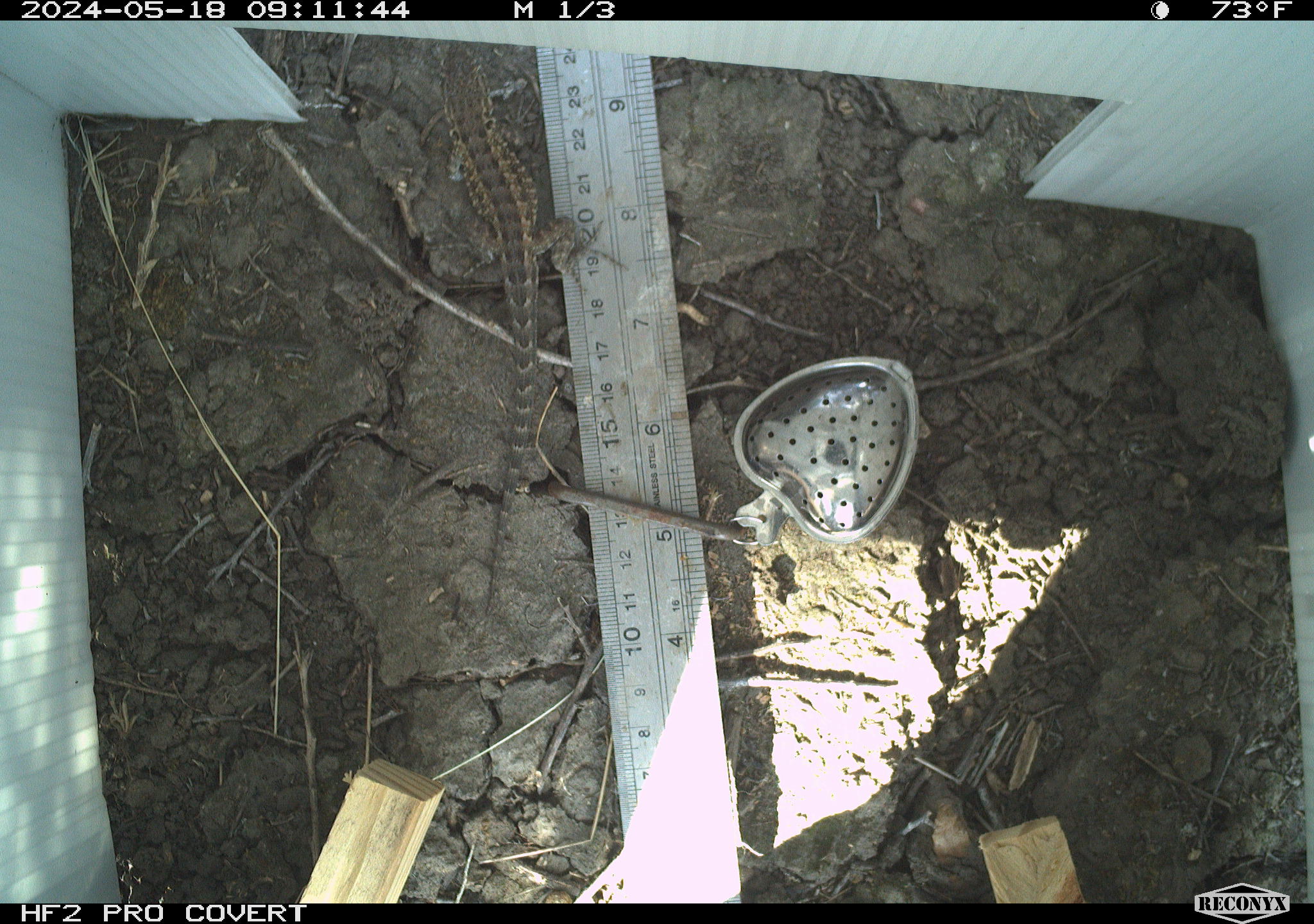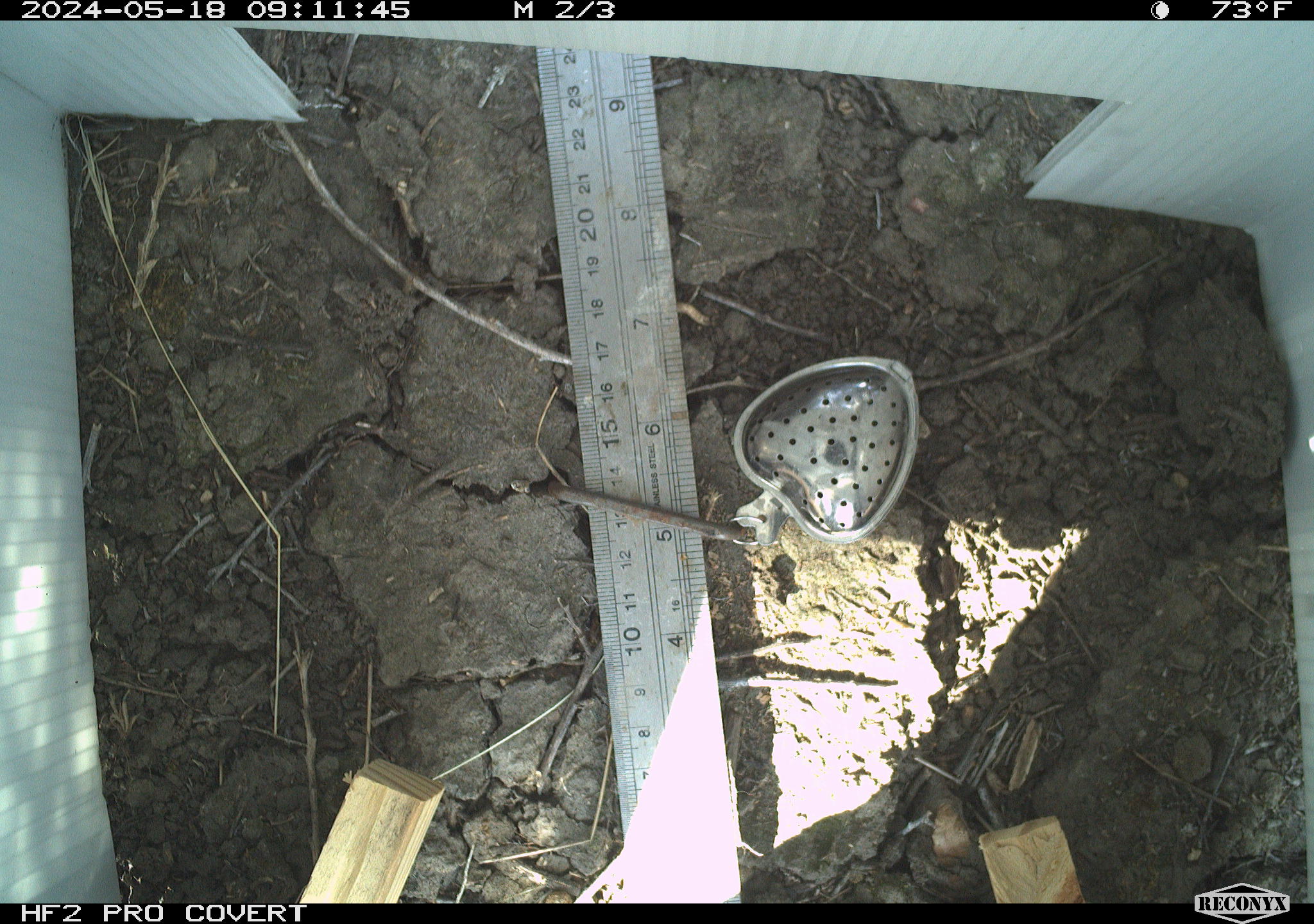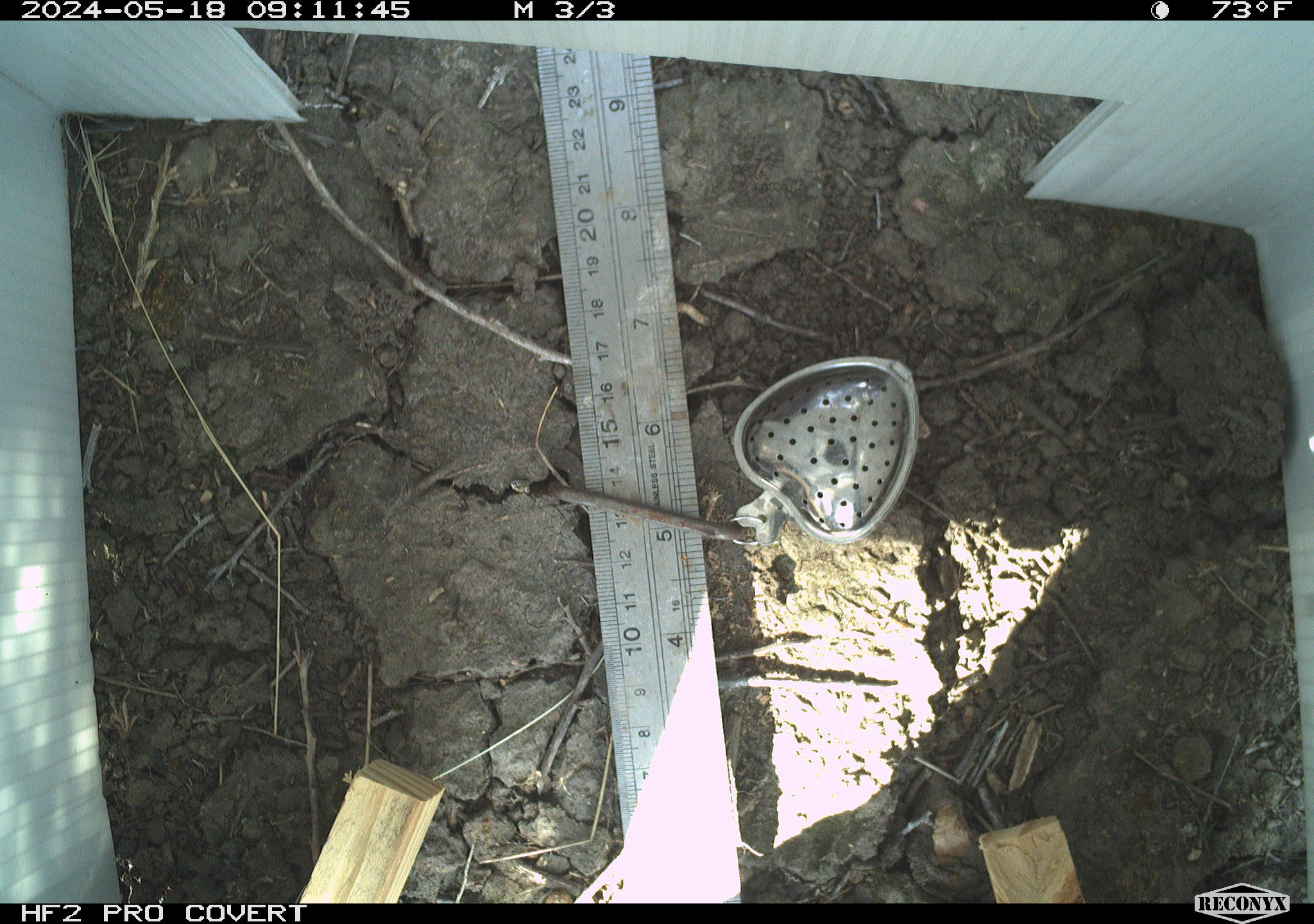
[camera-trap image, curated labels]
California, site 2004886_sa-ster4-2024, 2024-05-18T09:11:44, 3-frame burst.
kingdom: Animalia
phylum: Chordata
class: Reptilia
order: Squamata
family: Phrynosomatidae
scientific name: Phrynosomatidae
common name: phrynosomatid lizards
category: phrynosomatidae family